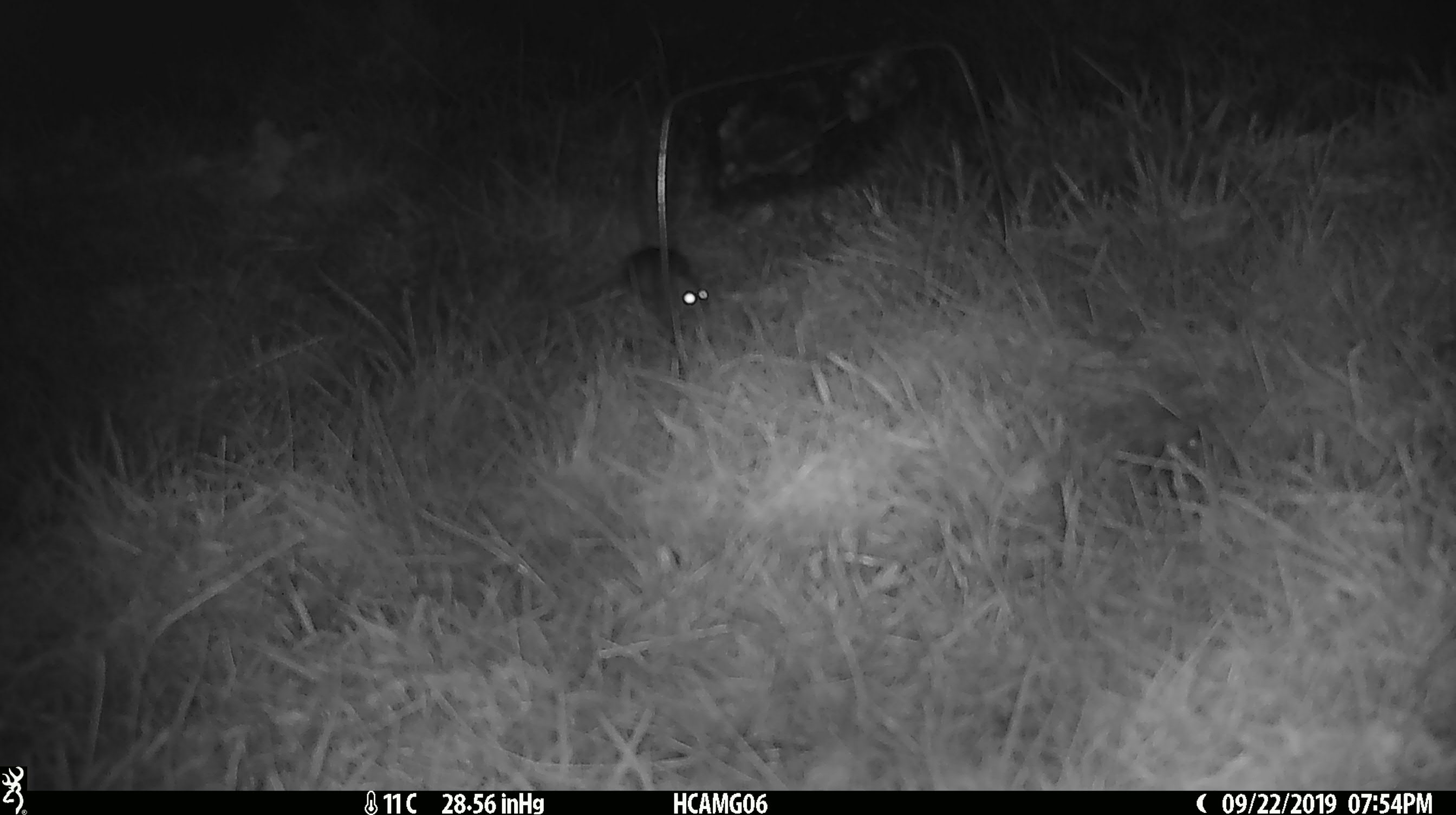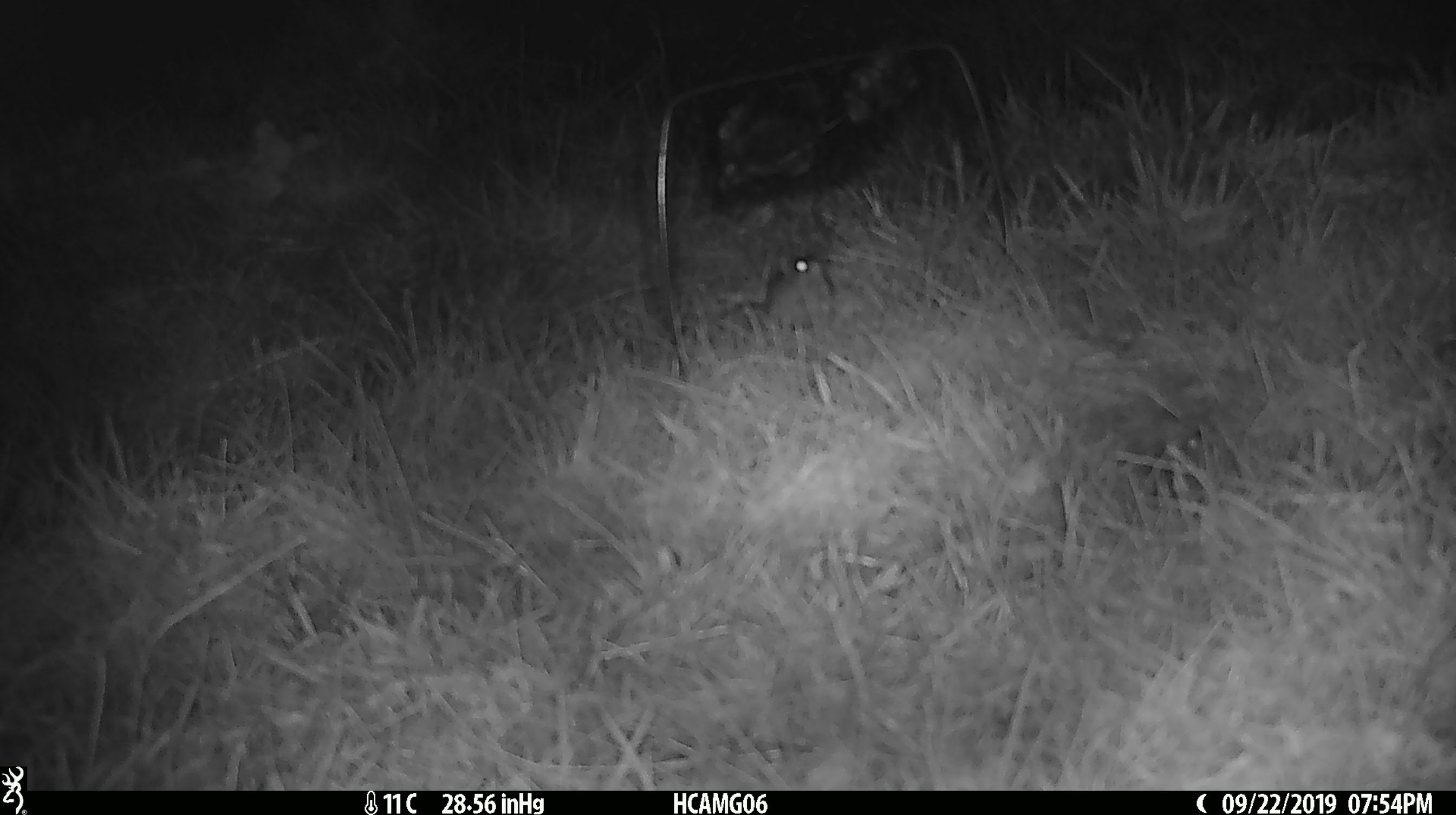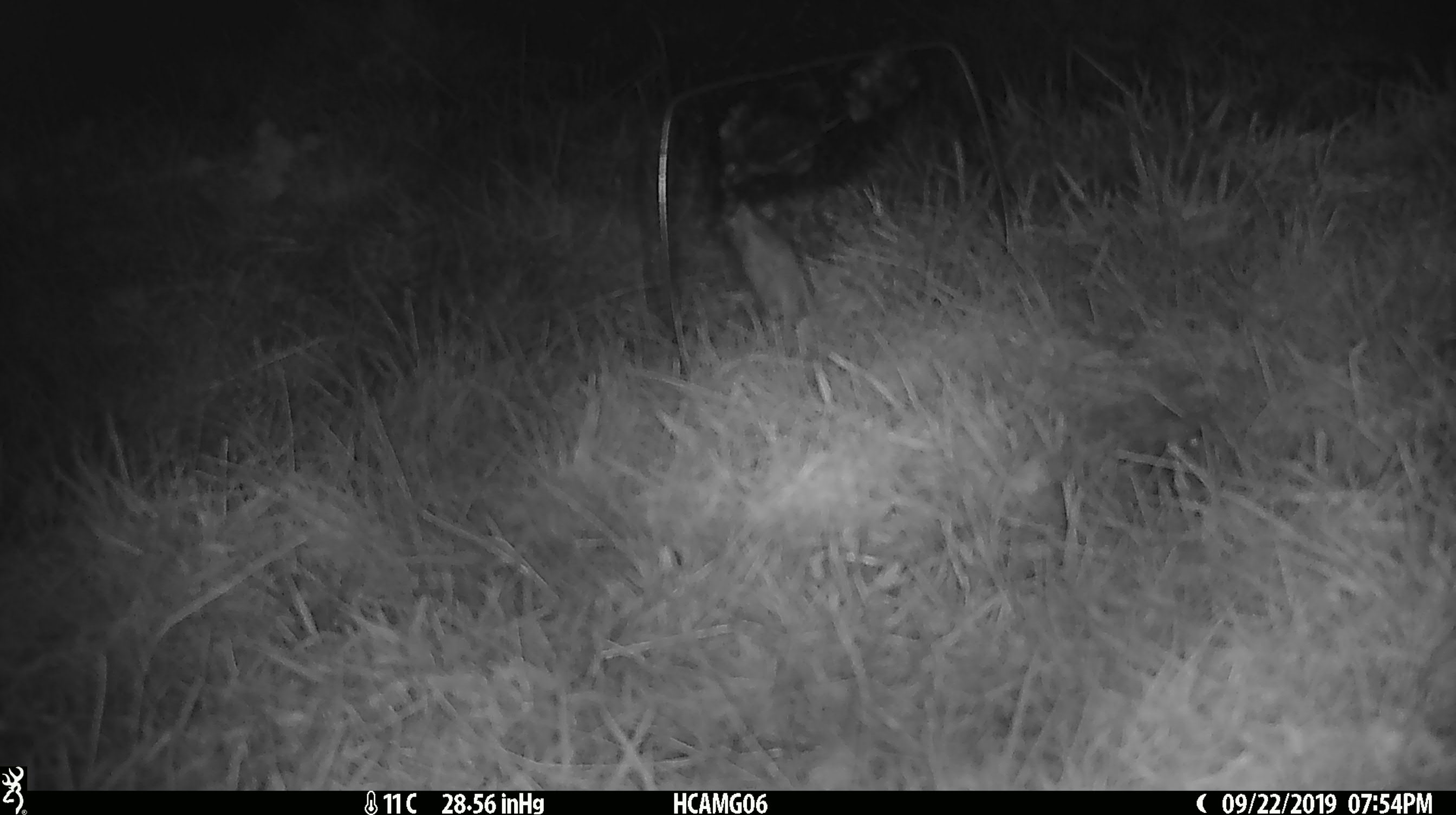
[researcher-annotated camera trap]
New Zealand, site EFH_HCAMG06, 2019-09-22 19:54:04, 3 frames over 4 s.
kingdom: Animalia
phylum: Chordata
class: Mammalia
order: Rodentia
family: Muridae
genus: Mus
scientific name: Mus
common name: mouse